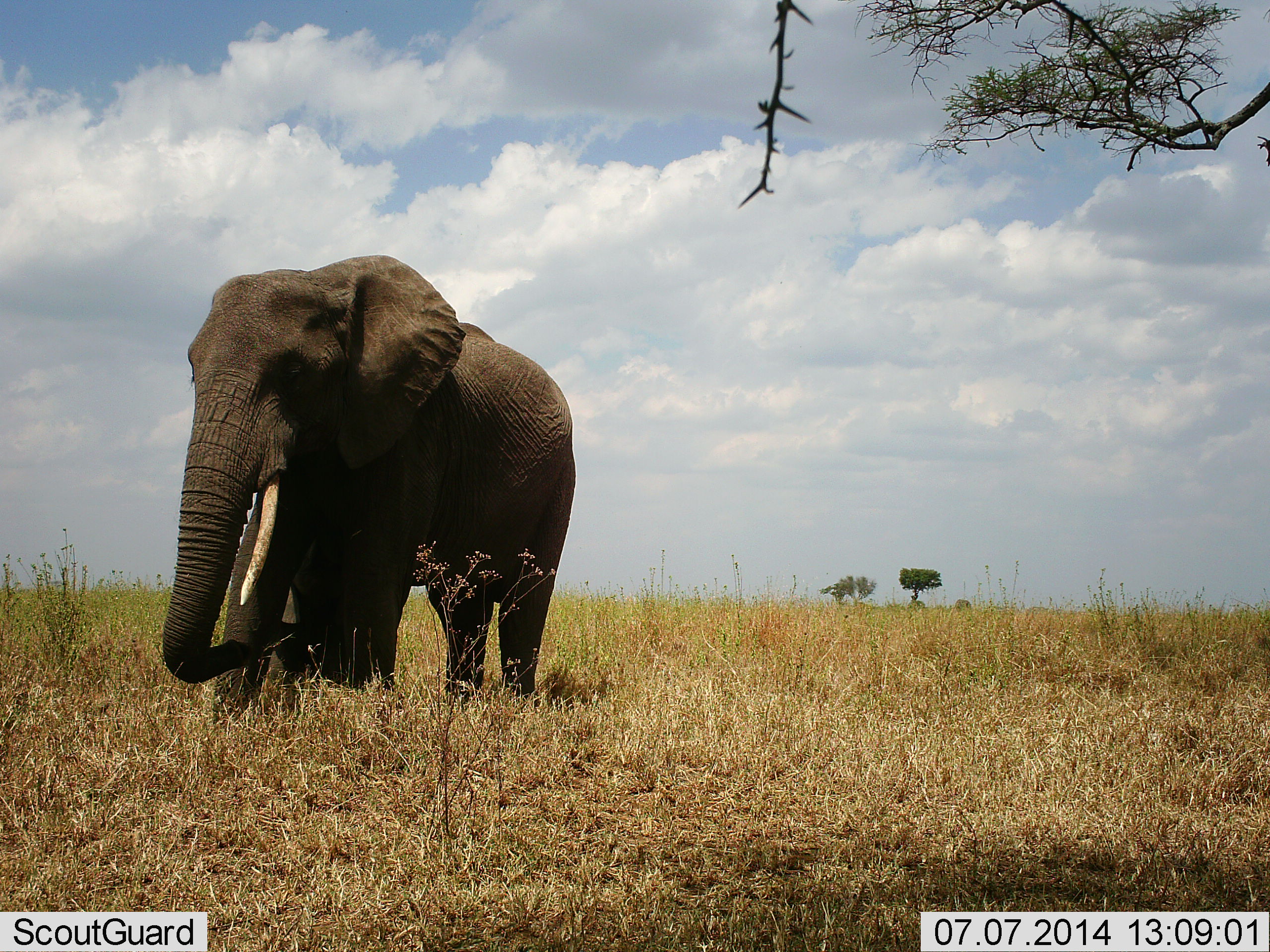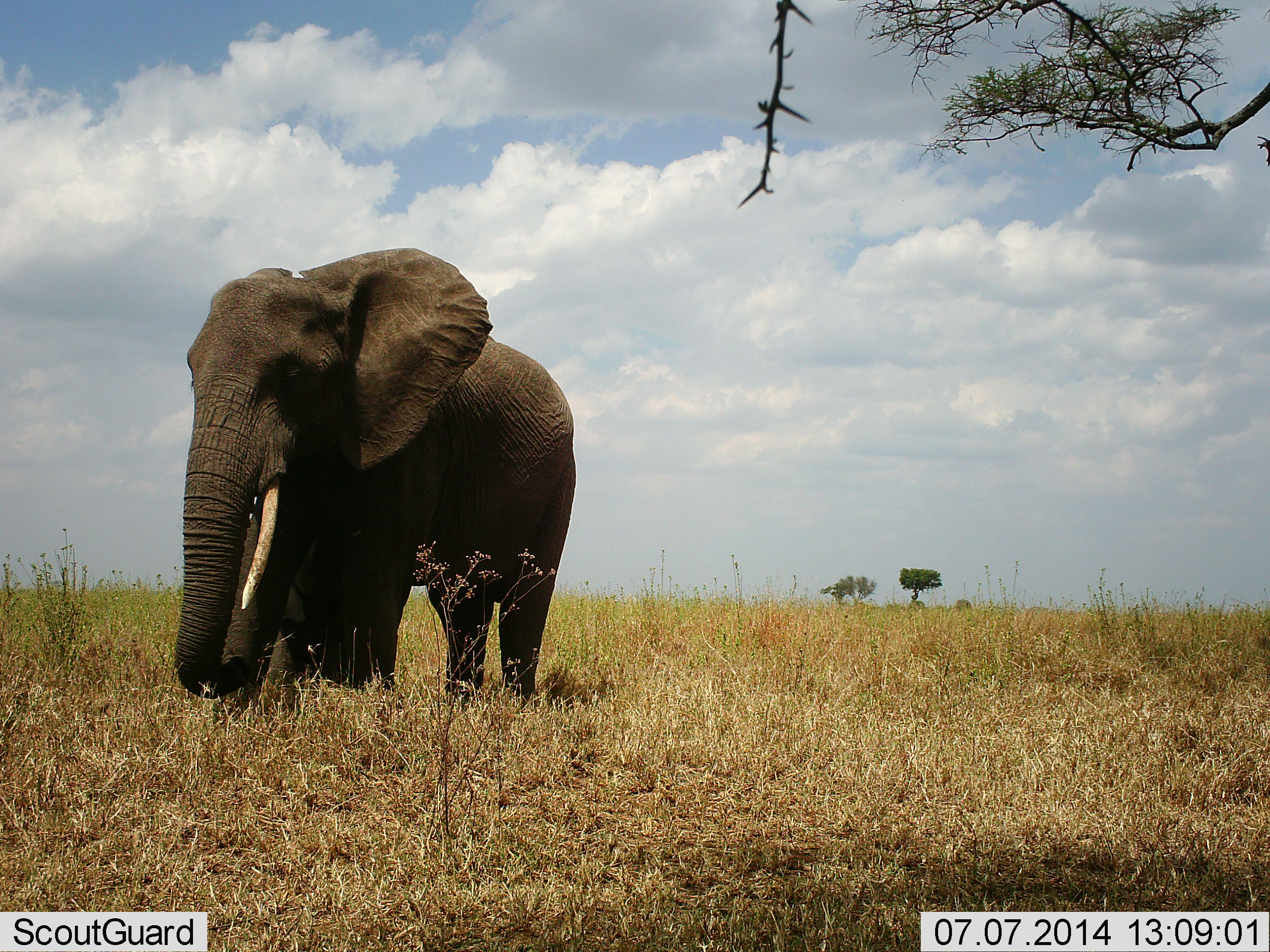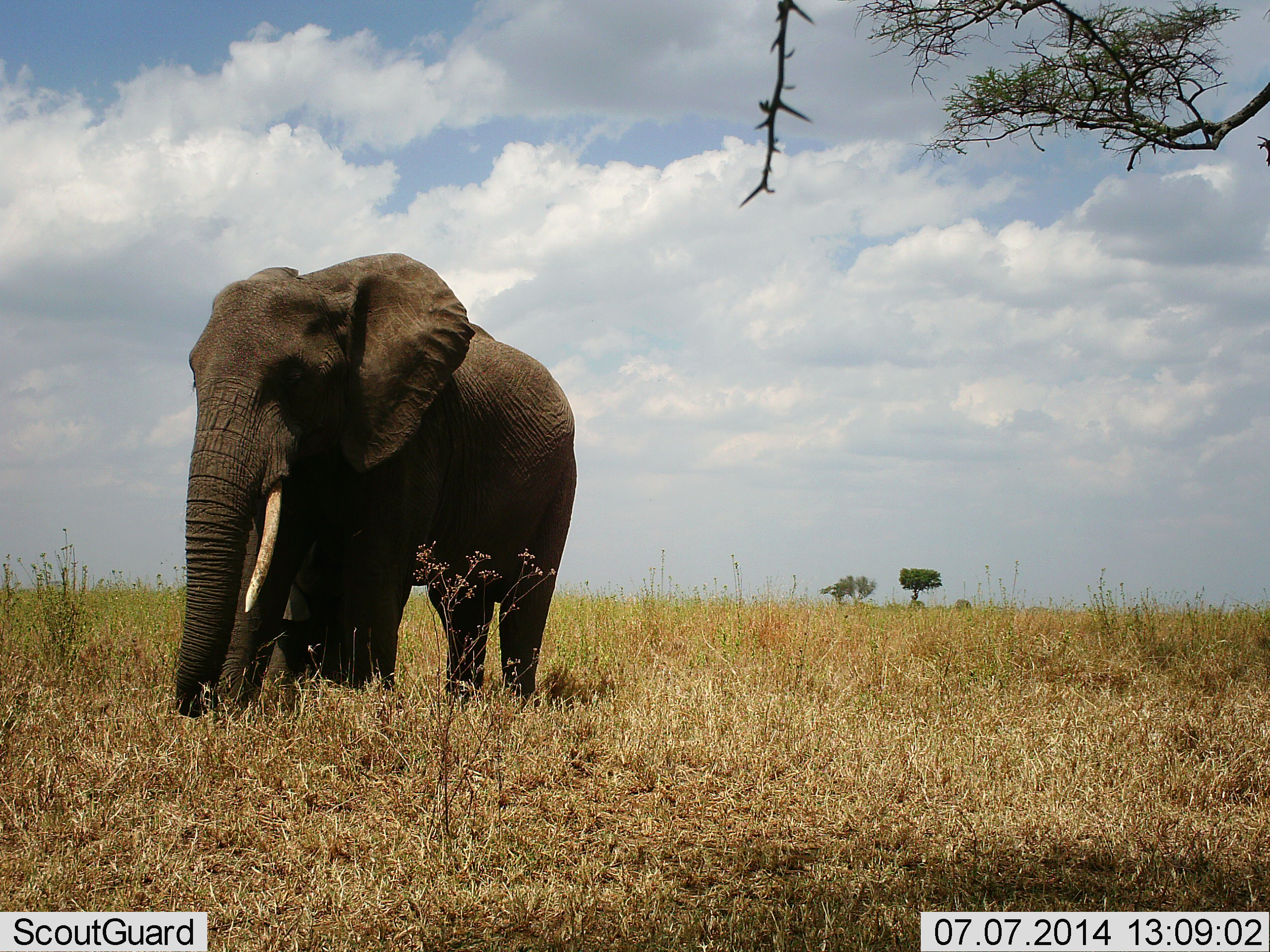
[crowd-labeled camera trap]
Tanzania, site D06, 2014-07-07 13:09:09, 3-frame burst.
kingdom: Animalia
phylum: Chordata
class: Mammalia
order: Proboscidea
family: Elephantidae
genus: Loxodonta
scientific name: Loxodonta africana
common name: african bush elephant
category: elephant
Elephant (african bush elephant) (Loxodonta africana), count 1. Behavior (volunteer vote fractions): standing 80%, resting 0%, moving 10%, interacting 0%. Young present (vote fraction): 10%. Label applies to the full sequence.